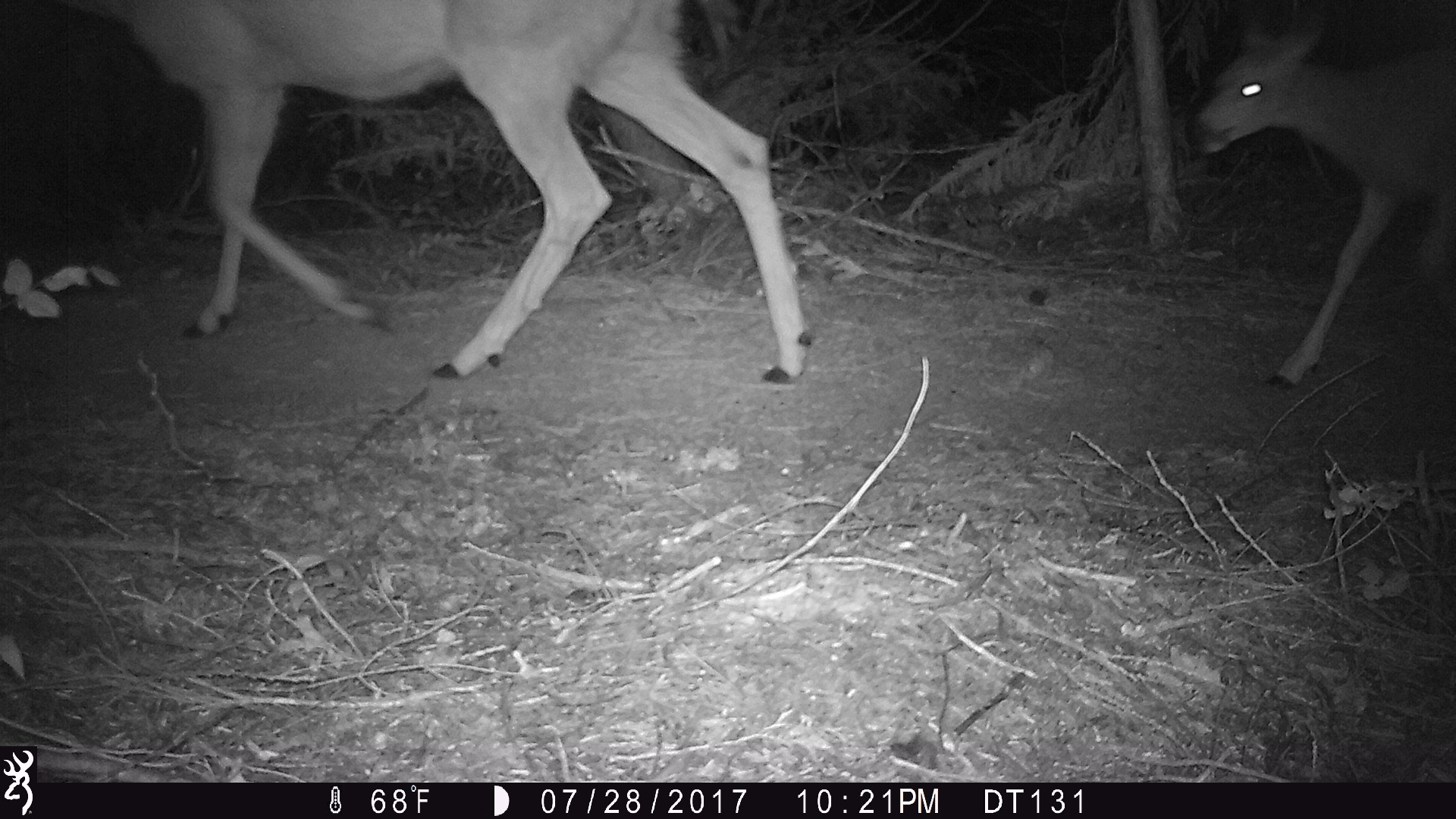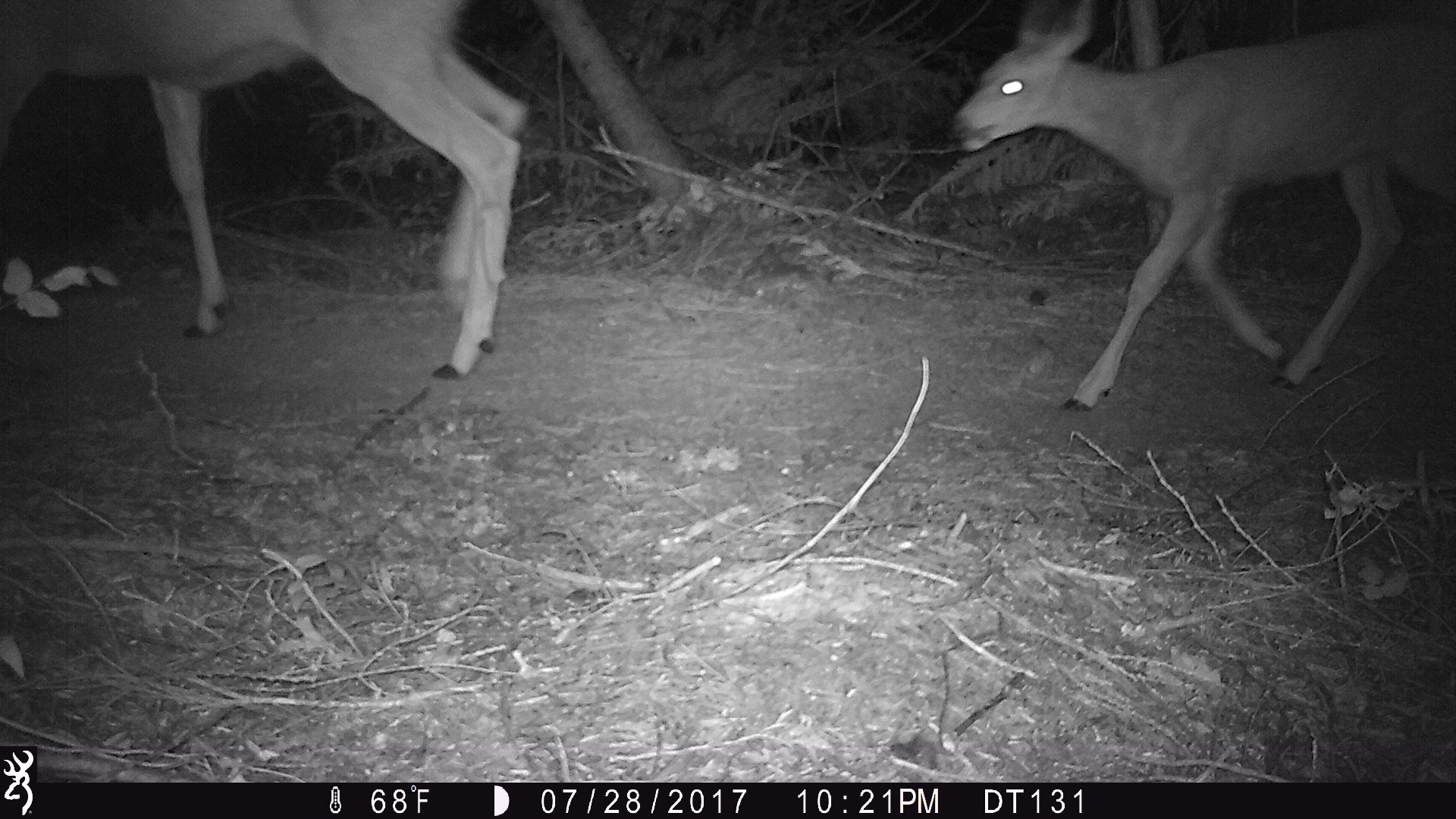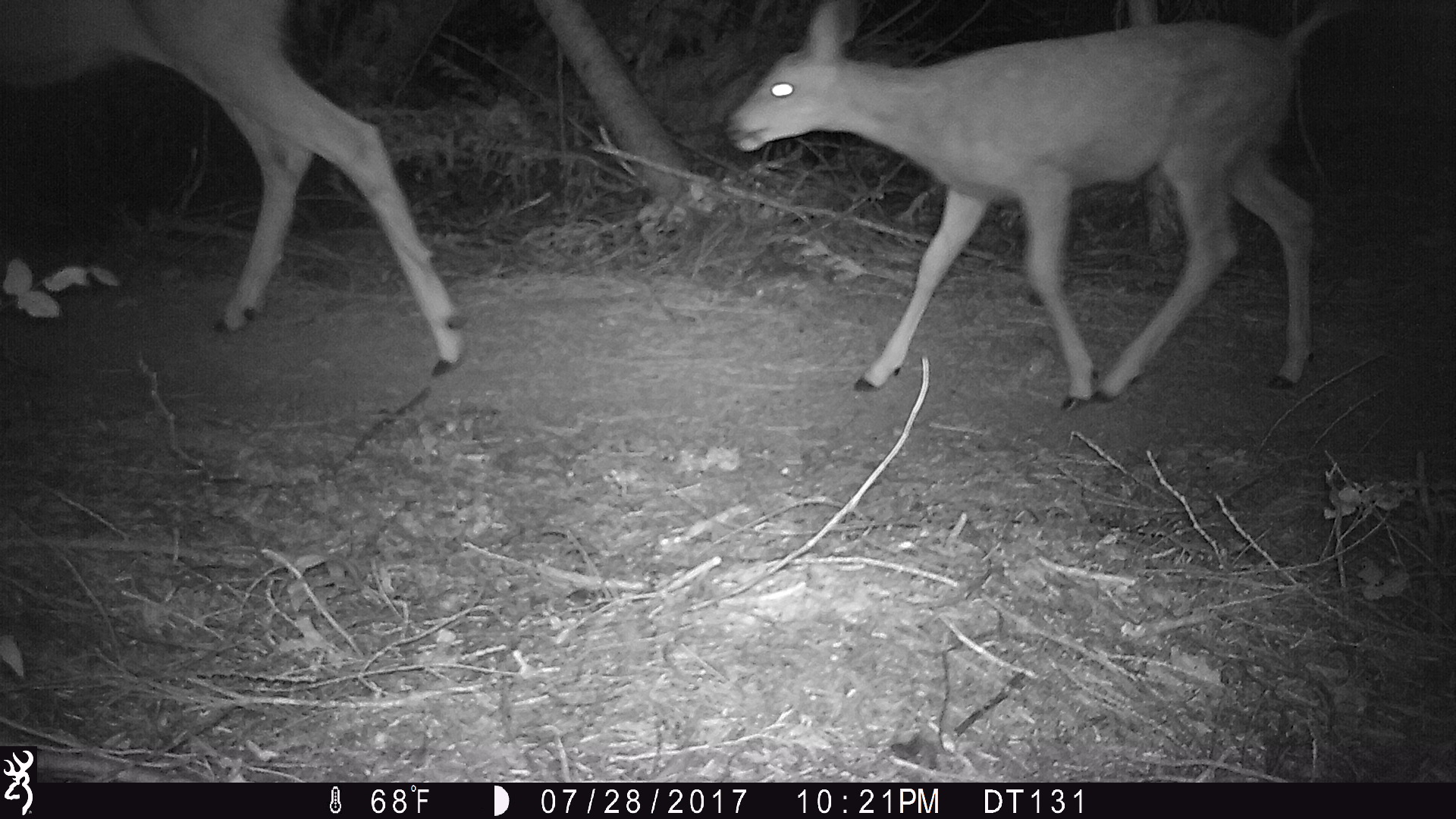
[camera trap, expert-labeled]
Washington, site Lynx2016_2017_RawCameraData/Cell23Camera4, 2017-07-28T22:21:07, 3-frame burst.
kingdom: Animalia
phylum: Chordata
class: Mammalia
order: Artiodactyla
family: Cervidae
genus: Odocoileus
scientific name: Odocoileus hemionus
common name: mule deer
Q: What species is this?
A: Odocoileus hemionus (mule deer).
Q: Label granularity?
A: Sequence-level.